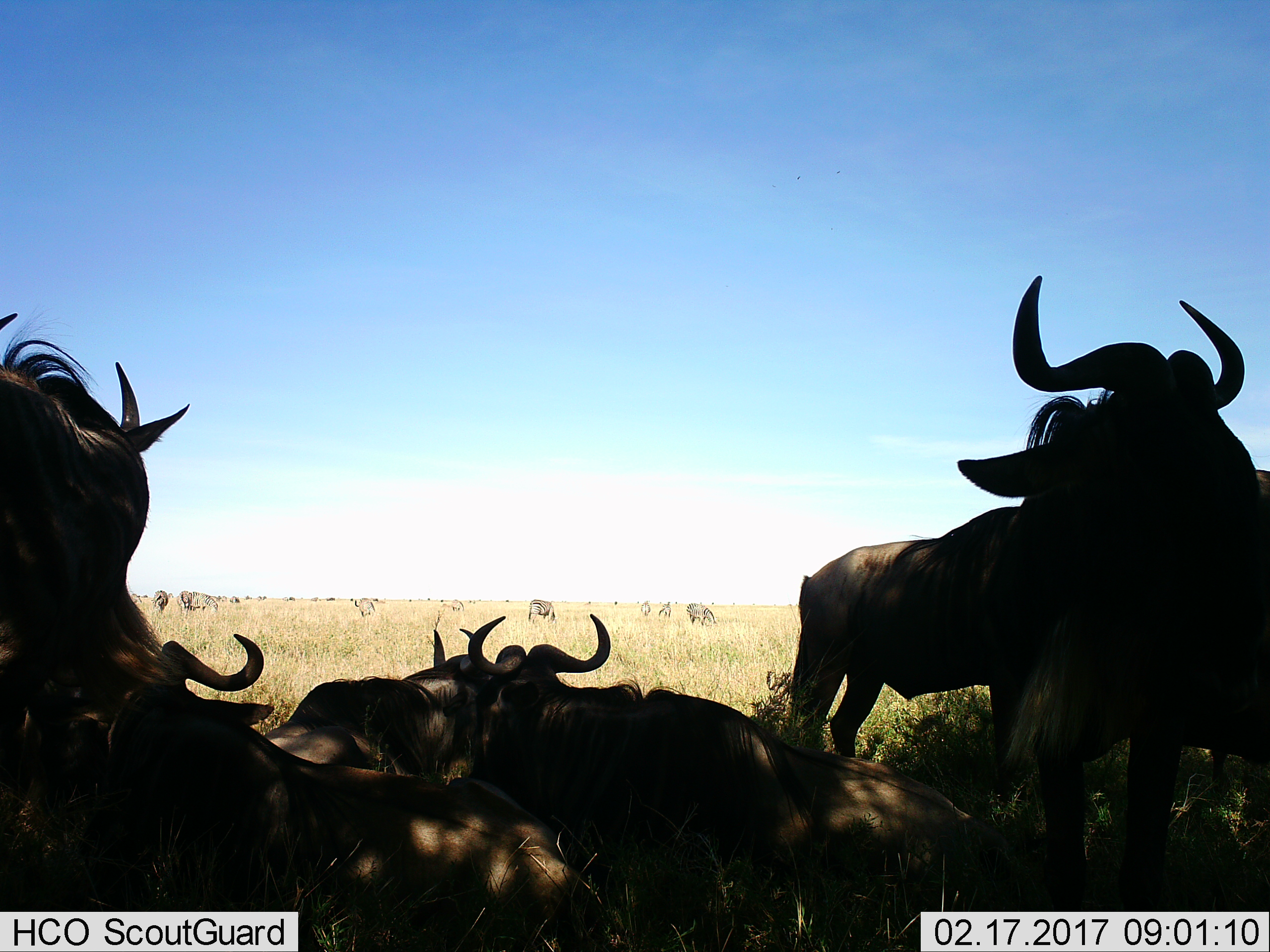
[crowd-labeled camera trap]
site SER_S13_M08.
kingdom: Animalia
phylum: Chordata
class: Mammalia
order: Artiodactyla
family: Bovidae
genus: Connochaetes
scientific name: Connochaetes taurinus taurinus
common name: blue wildebeest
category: wildebeestblue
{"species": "wildebeestblue (blue wildebeest) (Connochaetes taurinus taurinus)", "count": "8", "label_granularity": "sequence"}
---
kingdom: Animalia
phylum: Chordata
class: Mammalia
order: Perissodactyla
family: Equidae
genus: Equus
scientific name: Equus quagga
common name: plains zebra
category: zebraplains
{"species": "zebraplains (plains zebra) (Equus quagga)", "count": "11-50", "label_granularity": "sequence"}